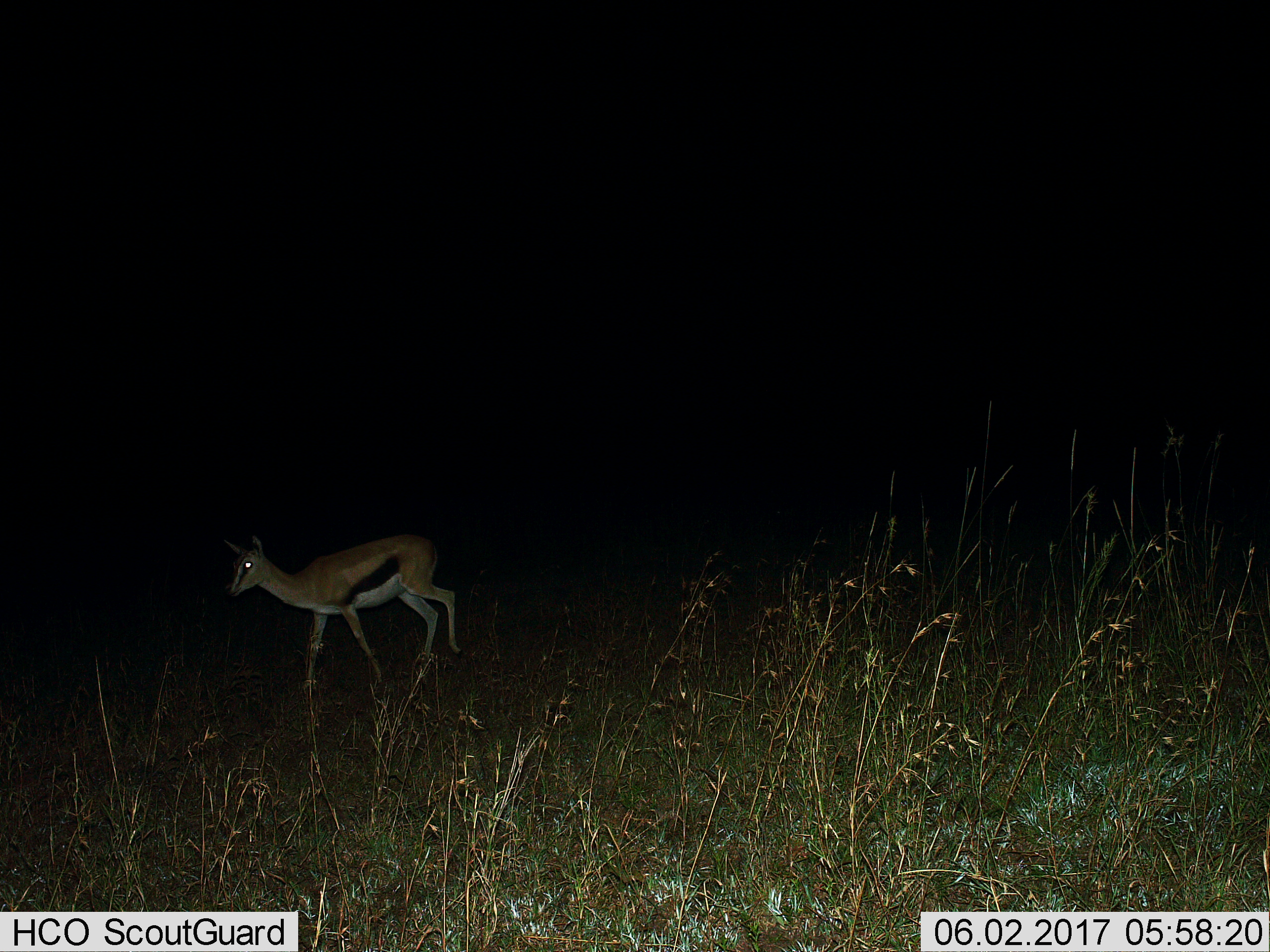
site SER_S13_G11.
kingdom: Animalia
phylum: Chordata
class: Mammalia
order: Artiodactyla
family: Bovidae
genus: Eudorcas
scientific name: Eudorcas thomsonii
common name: thomson's gazelle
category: gazellethomsons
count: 1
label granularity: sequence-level